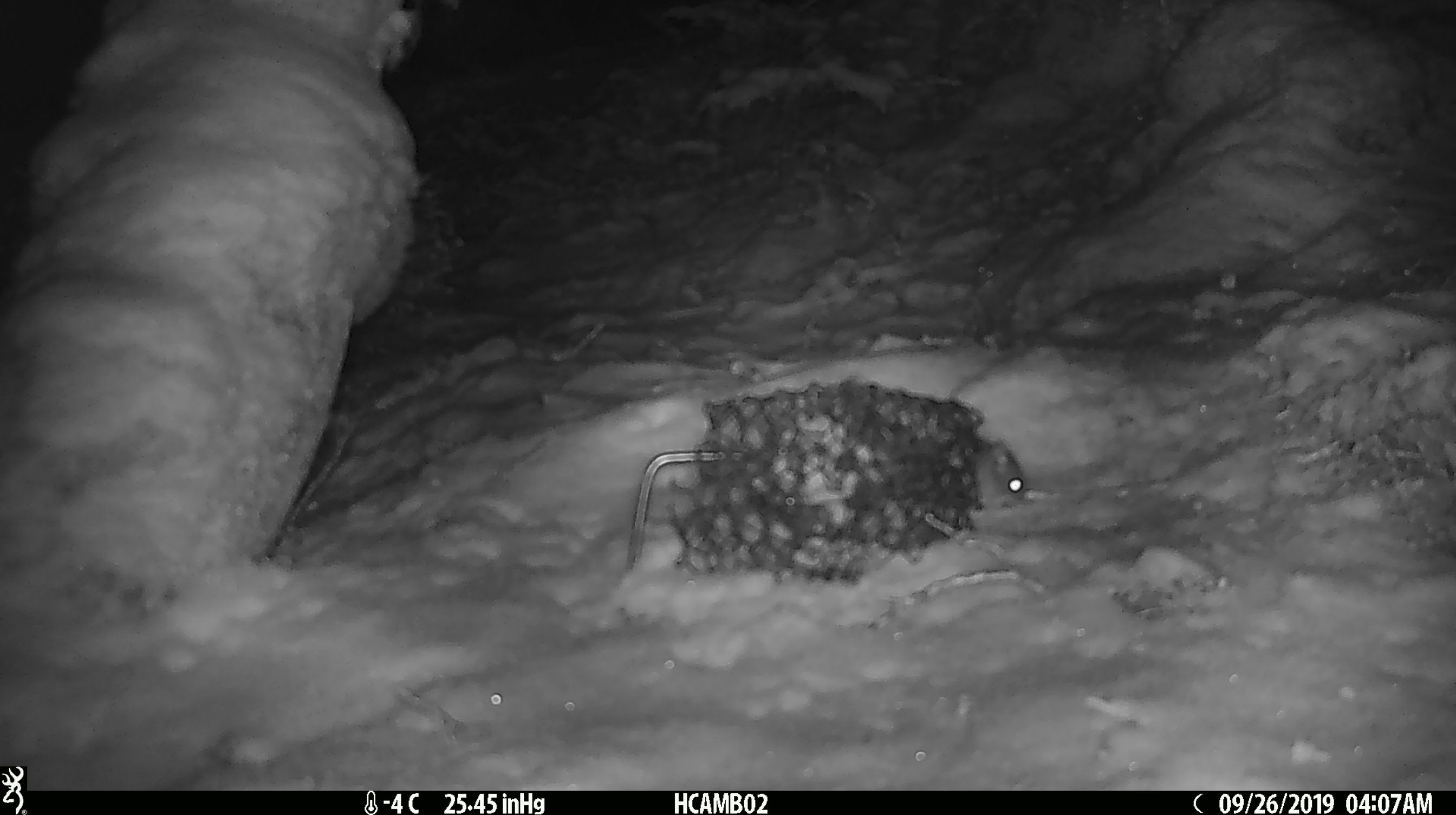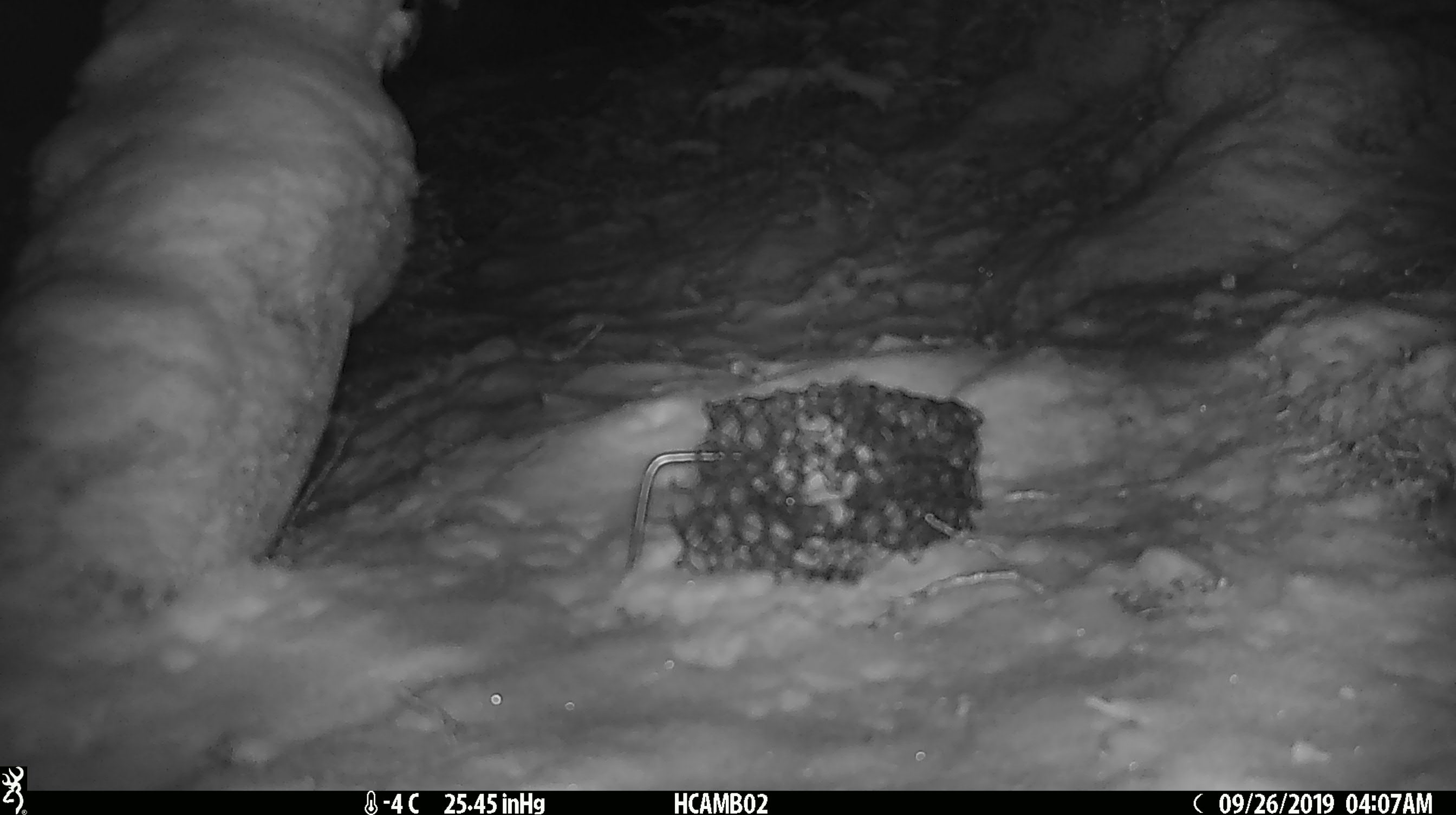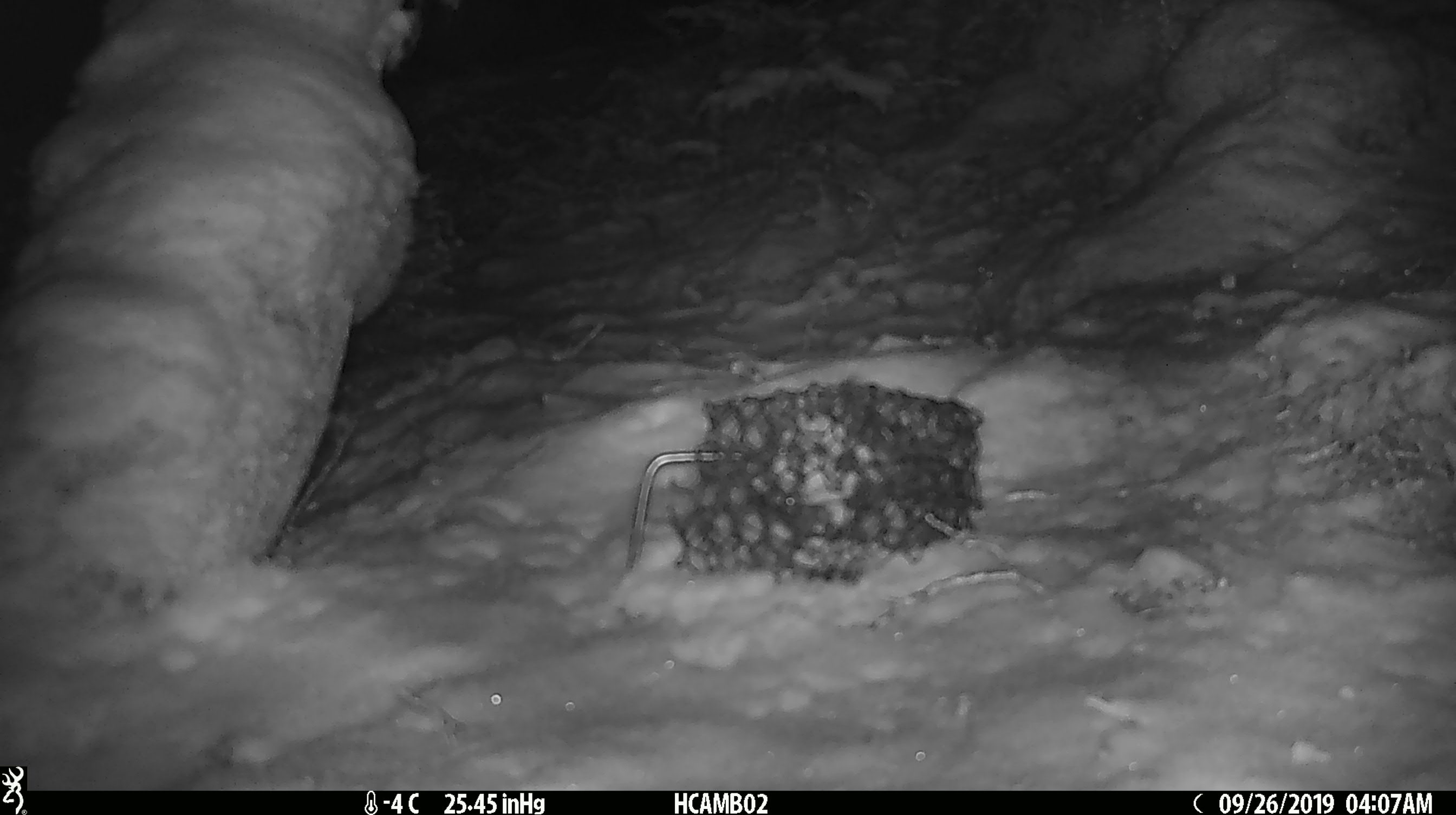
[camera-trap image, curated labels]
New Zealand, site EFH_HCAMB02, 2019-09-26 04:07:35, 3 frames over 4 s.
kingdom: Animalia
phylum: Chordata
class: Mammalia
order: Rodentia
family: Muridae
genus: Mus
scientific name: Mus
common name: mouse